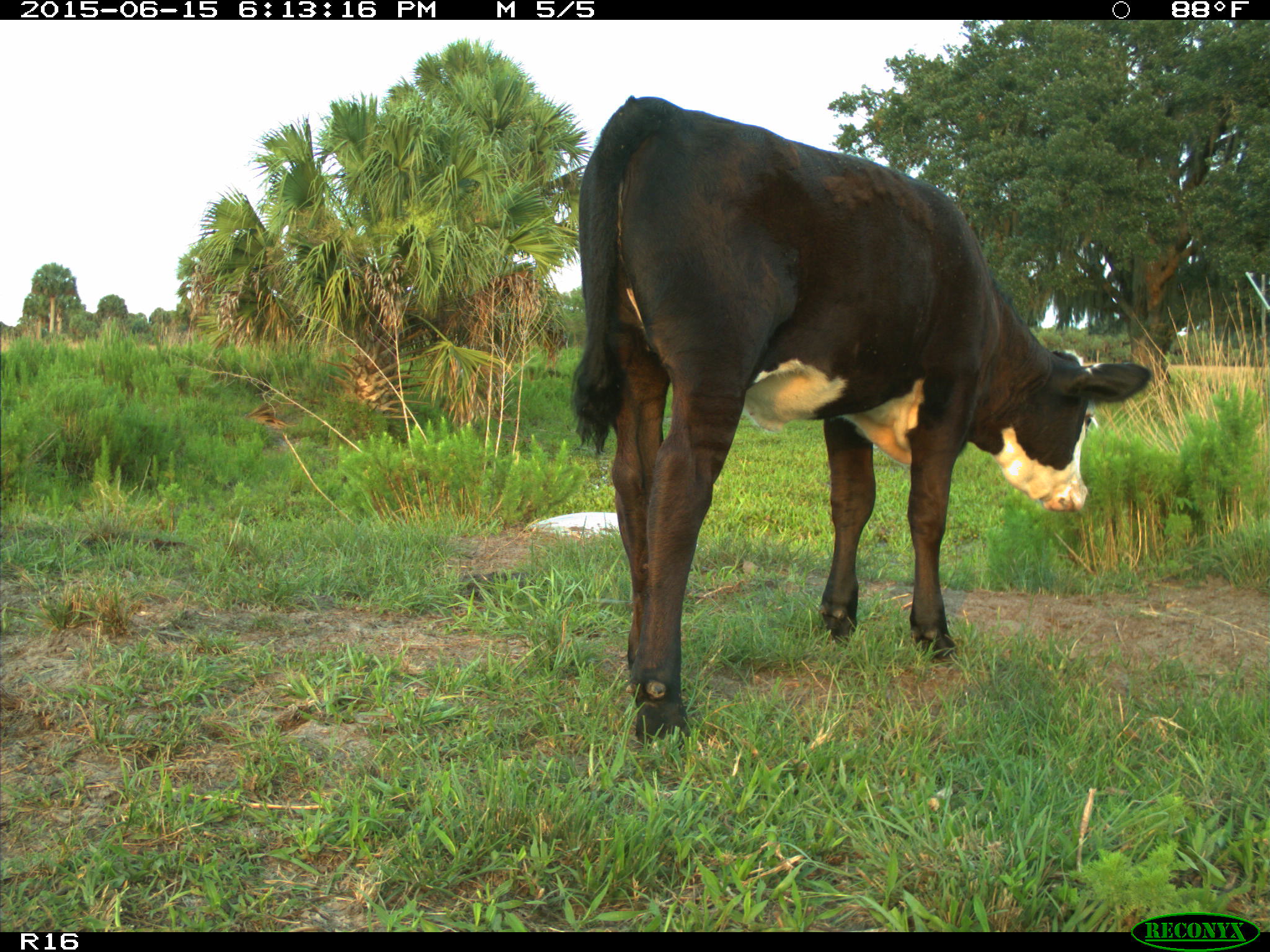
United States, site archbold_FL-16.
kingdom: Animalia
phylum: Chordata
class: Mammalia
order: Artiodactyla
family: Bovidae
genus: Bos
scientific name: Bos taurus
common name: domestic cow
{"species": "Bos taurus (domestic cow)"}